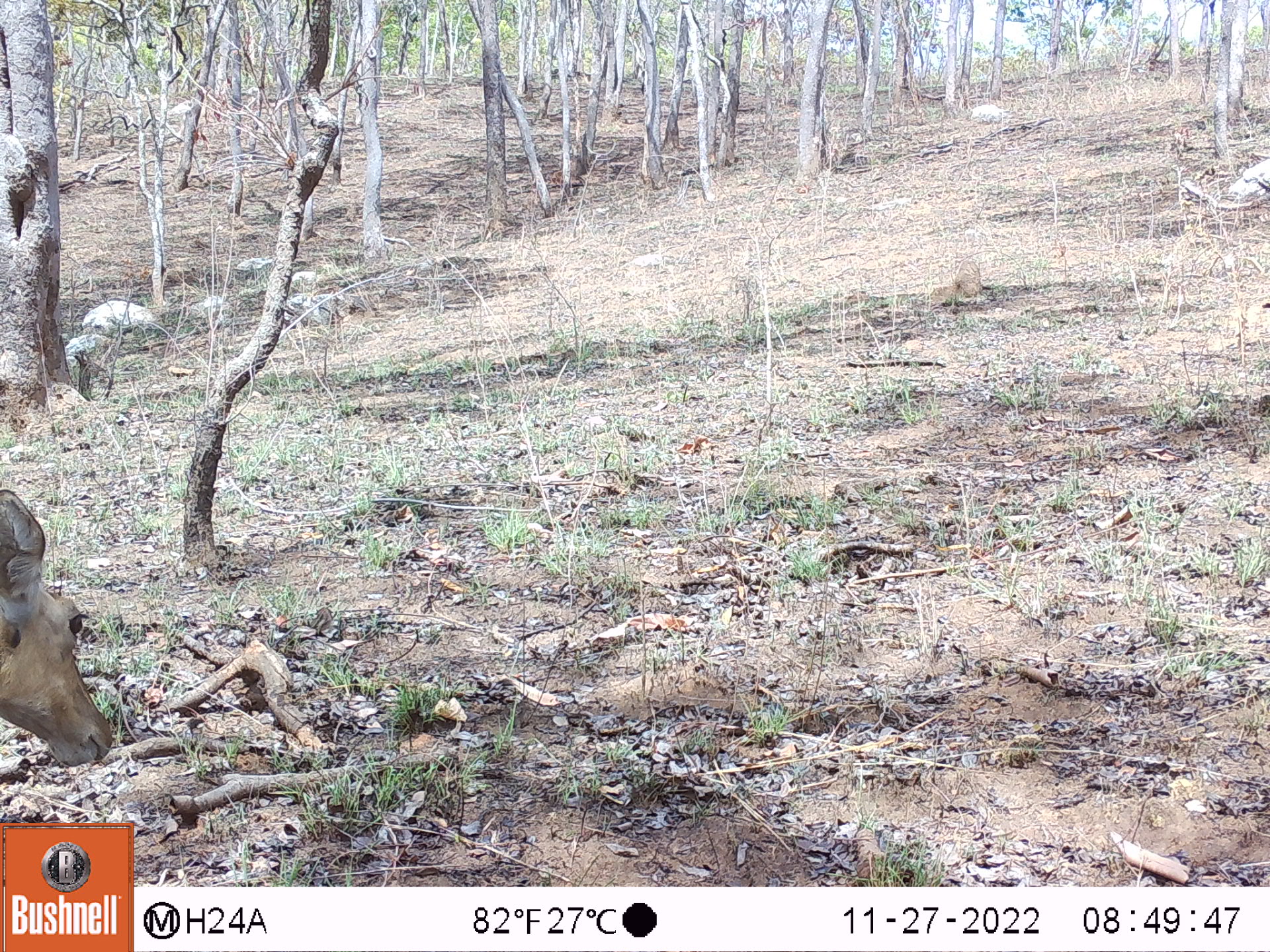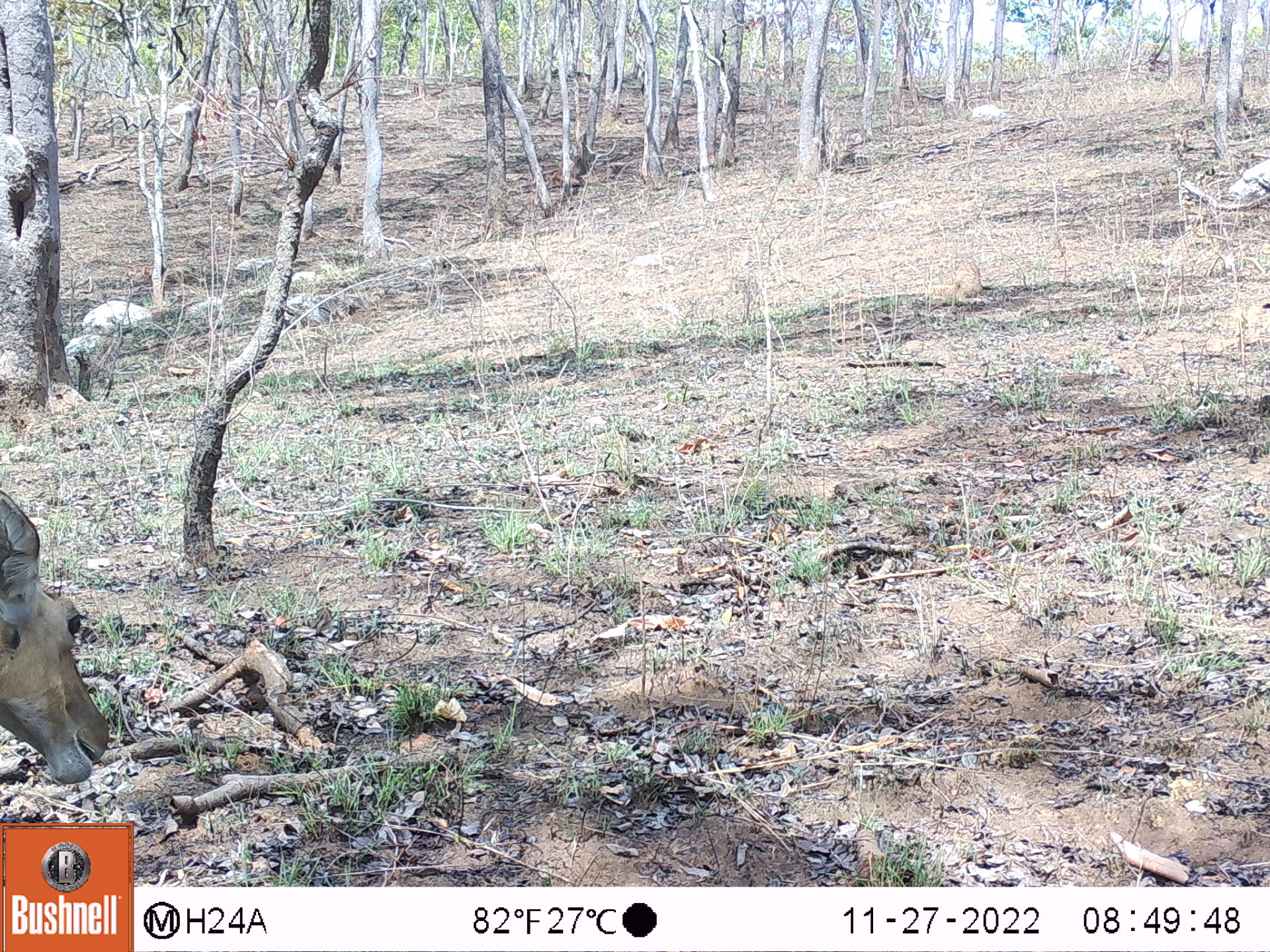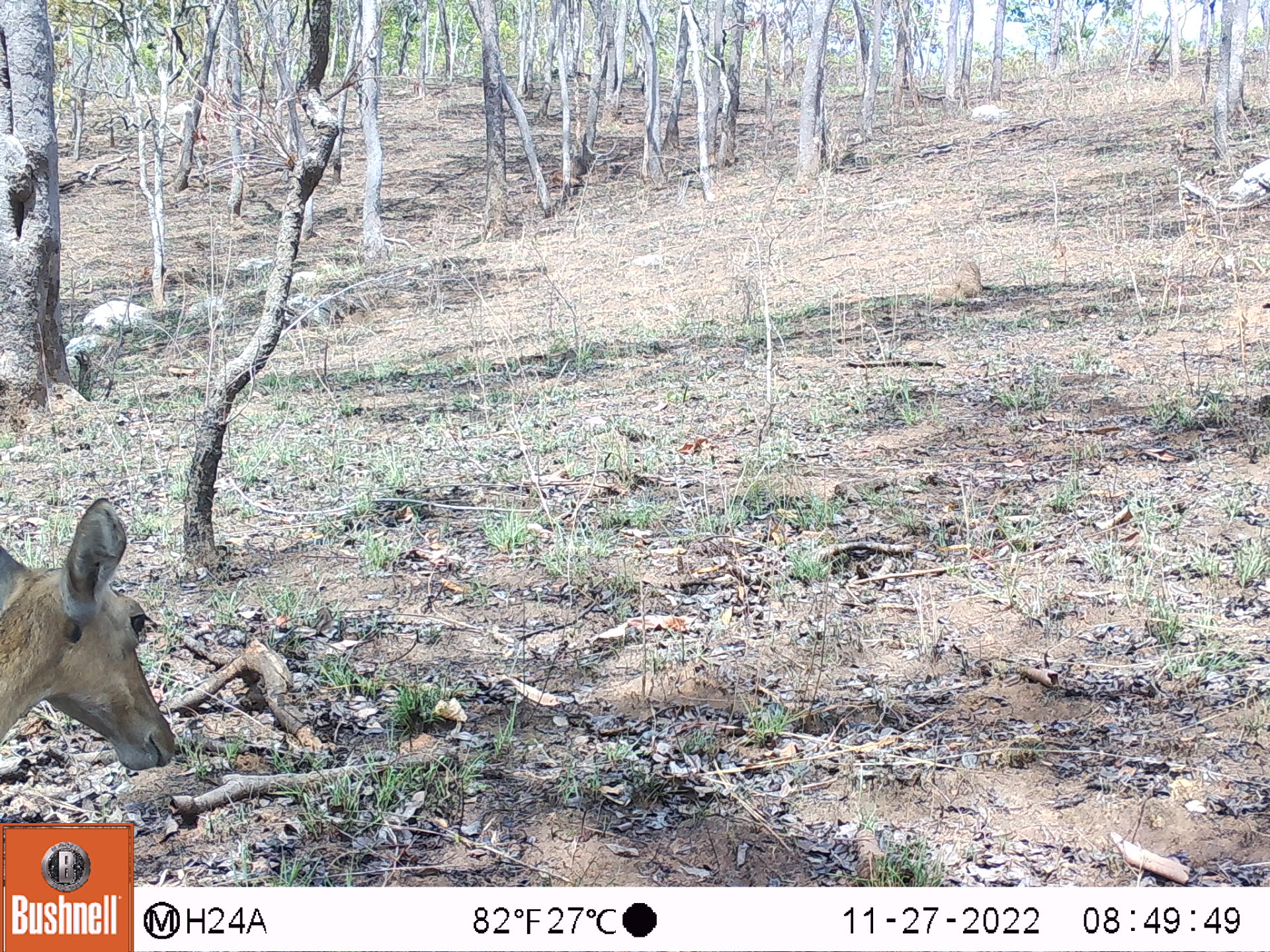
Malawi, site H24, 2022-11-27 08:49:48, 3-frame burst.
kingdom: Animalia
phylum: Chordata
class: Mammalia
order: Artiodactyla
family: Bovidae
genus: Redunca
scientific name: Redunca arundinum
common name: southern reedbuck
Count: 1.